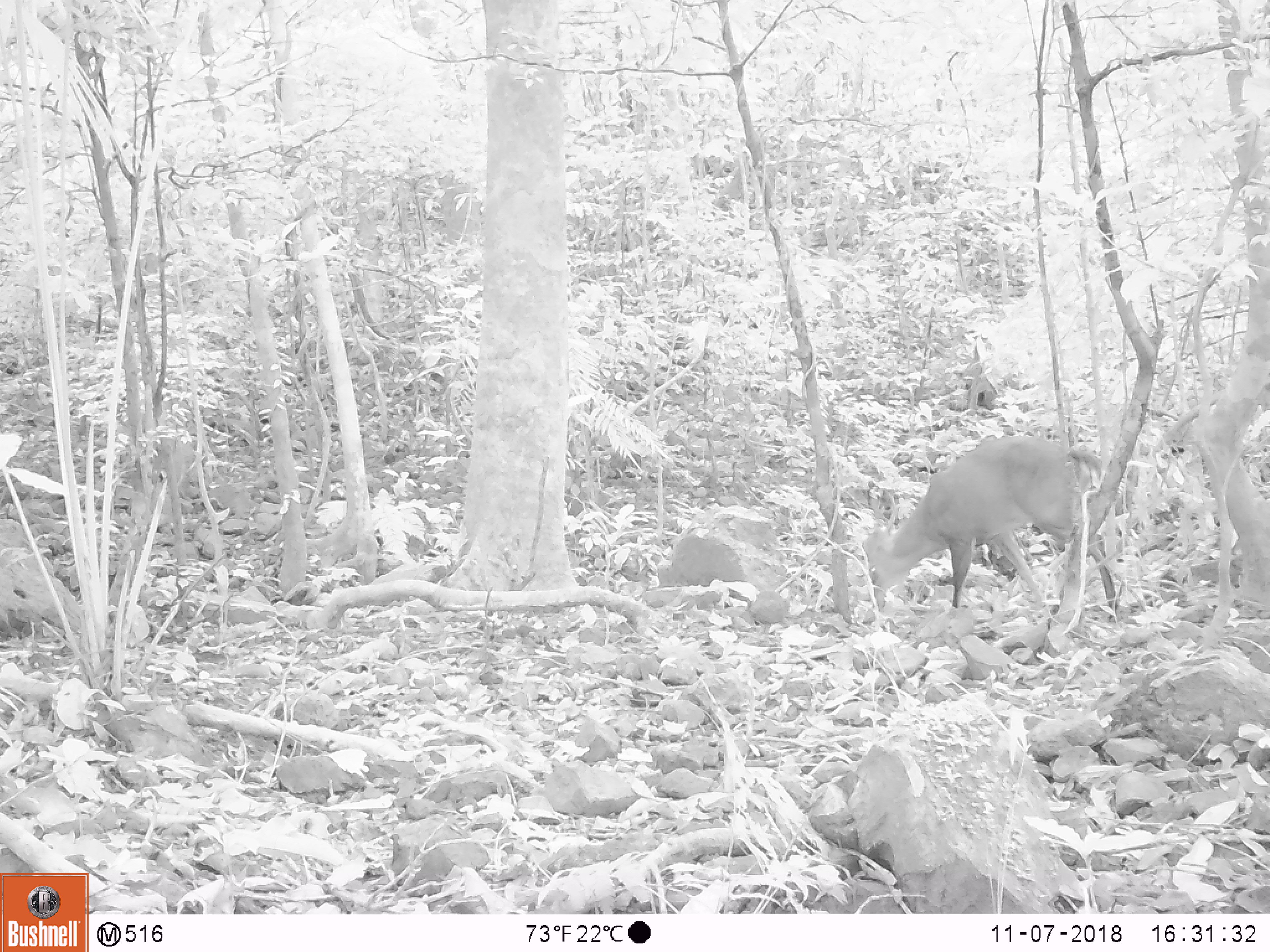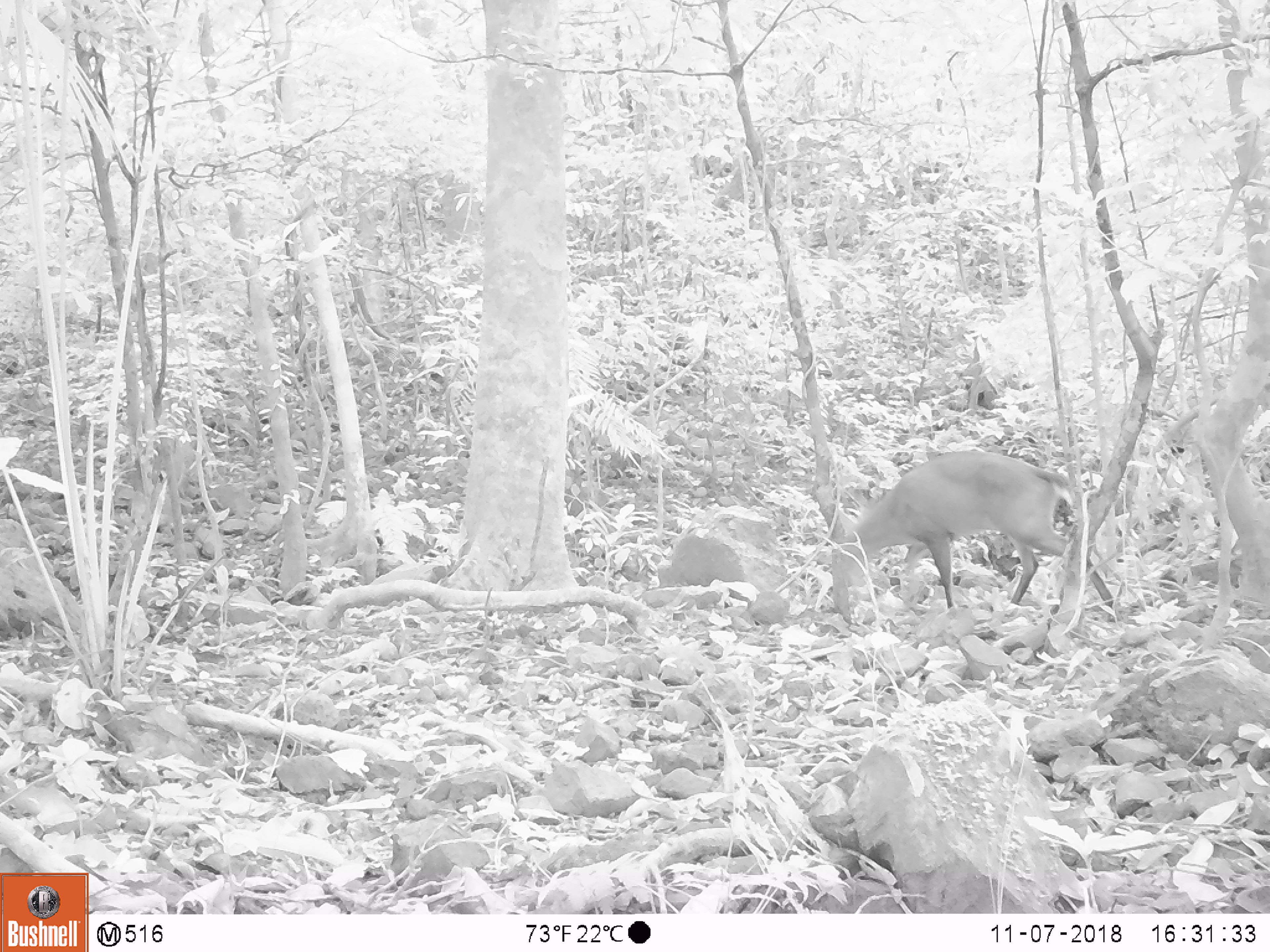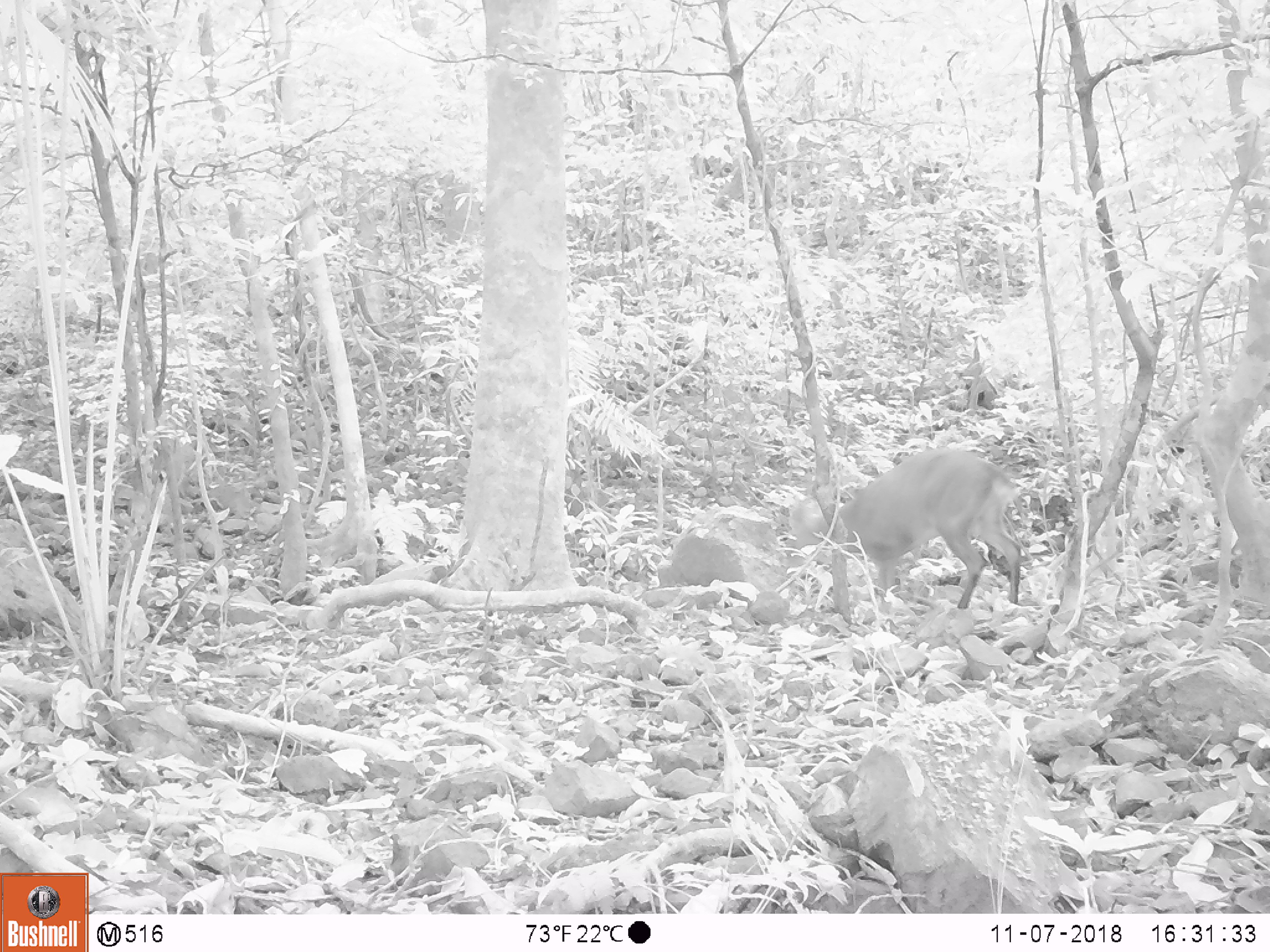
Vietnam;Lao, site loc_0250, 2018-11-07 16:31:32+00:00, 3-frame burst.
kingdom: Animalia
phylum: Chordata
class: Mammalia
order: Artiodactyla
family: Cervidae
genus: Muntiacus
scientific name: Muntiacus vuquangensis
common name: large-antlered muntjac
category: large antlered muntjac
Large antlered muntjac (large-antlered muntjac) (Muntiacus vuquangensis). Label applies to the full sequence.